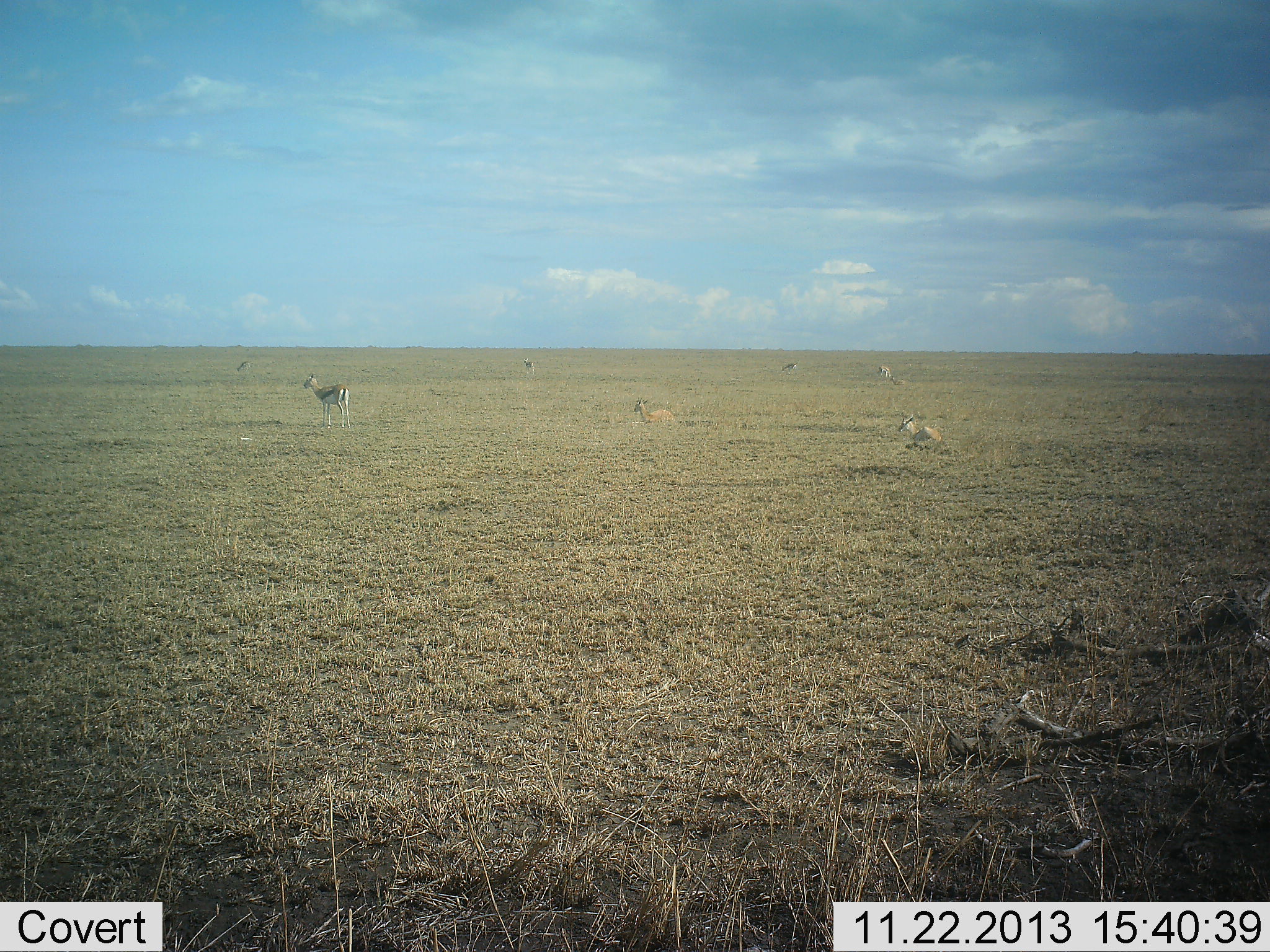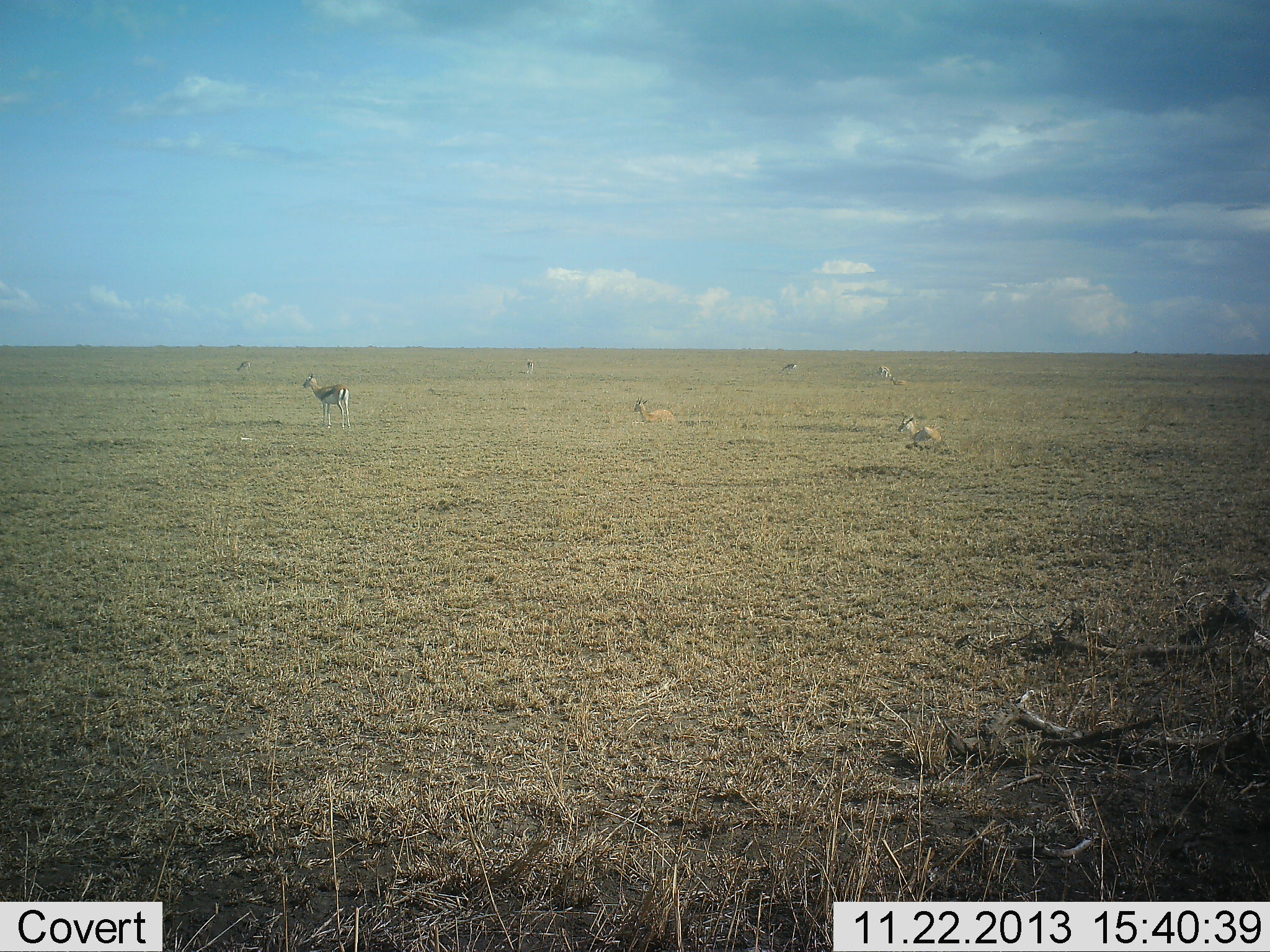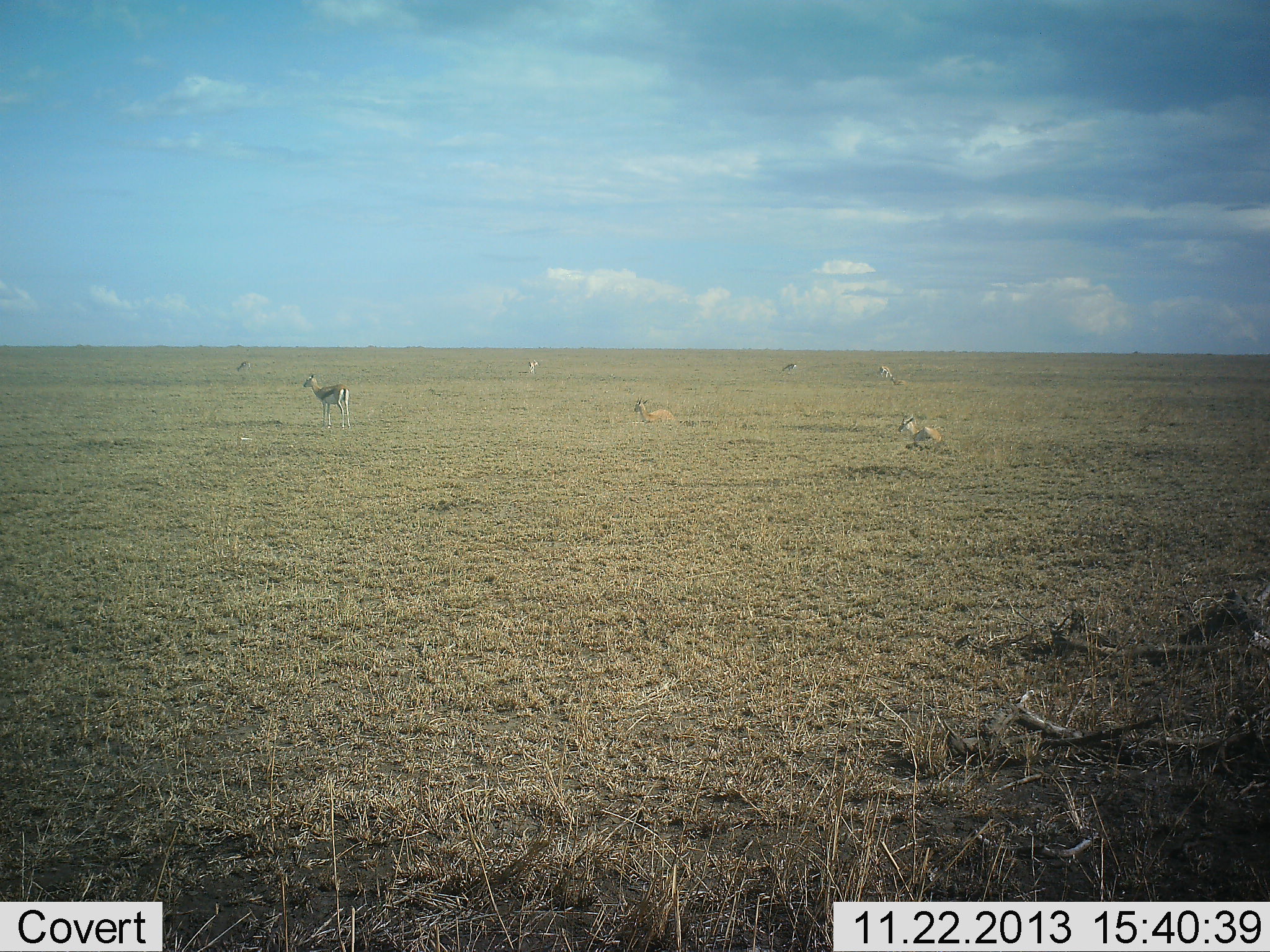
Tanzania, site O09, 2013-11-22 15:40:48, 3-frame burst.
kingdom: Animalia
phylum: Chordata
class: Mammalia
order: Artiodactyla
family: Bovidae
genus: Eudorcas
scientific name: Eudorcas thomsonii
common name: thomson's gazelle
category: gazellethomsons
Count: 7.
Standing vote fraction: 100%.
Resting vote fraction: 82%.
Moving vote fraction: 9%.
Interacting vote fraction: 0%.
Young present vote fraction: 0%.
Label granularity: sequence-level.